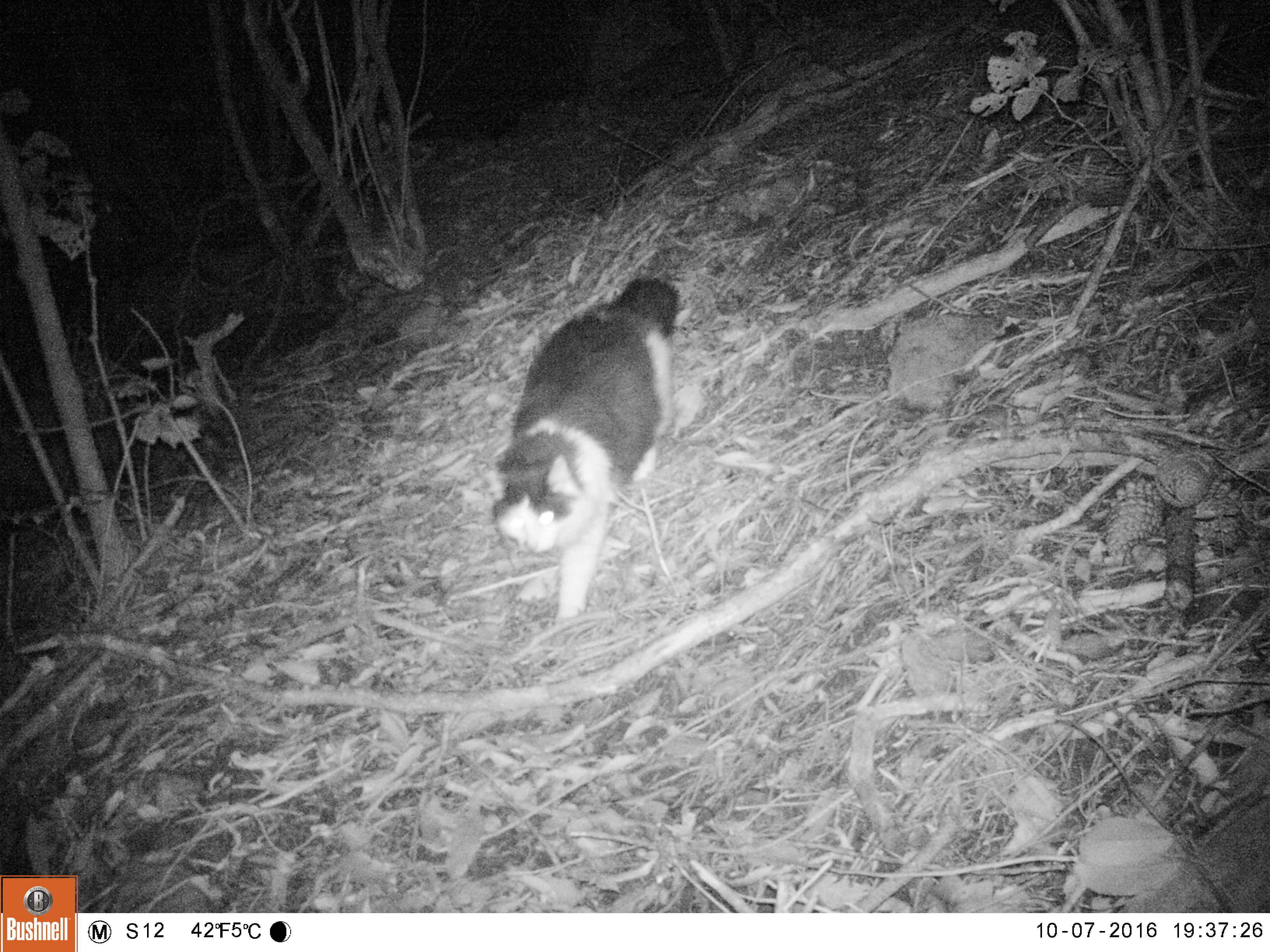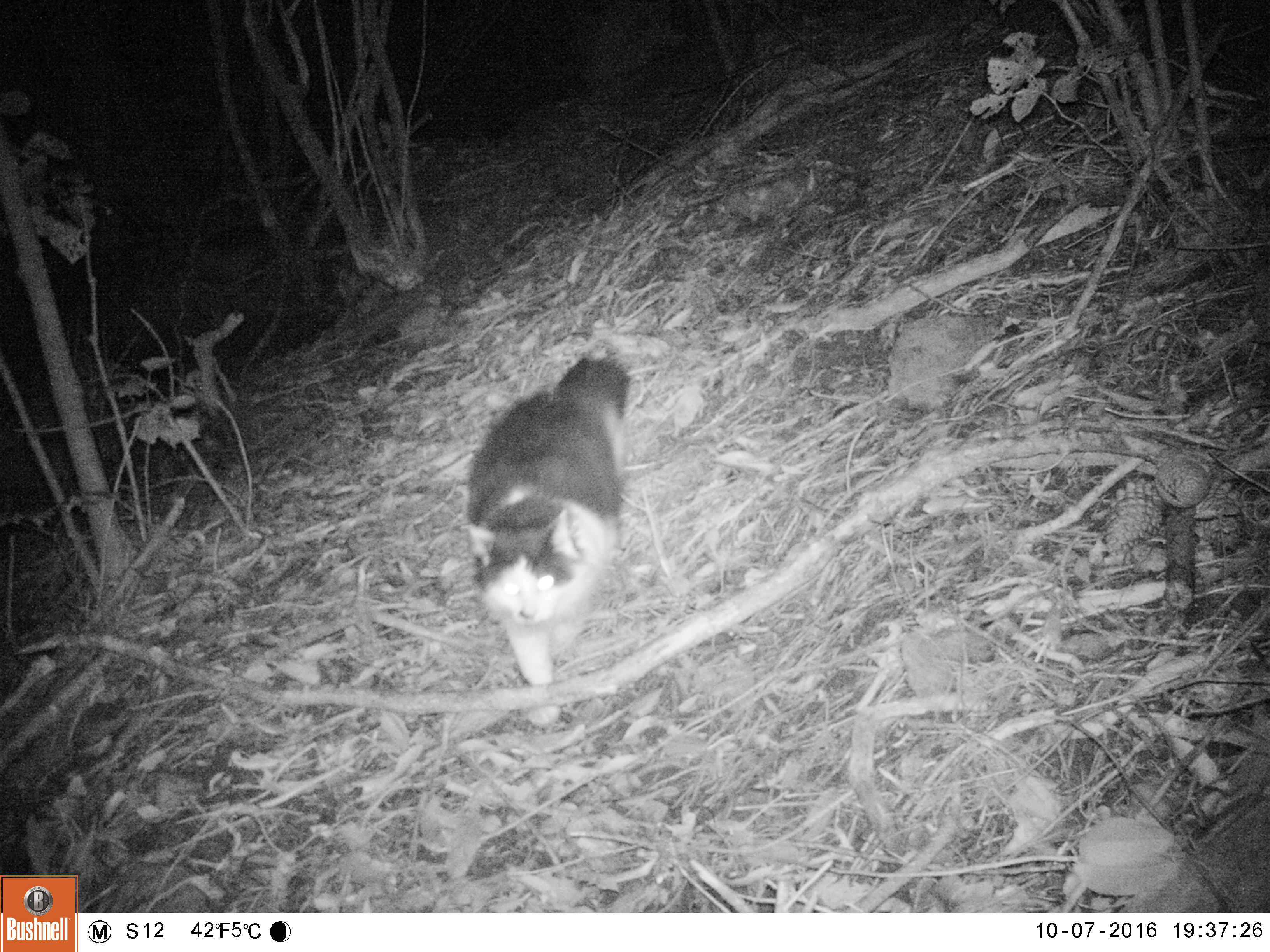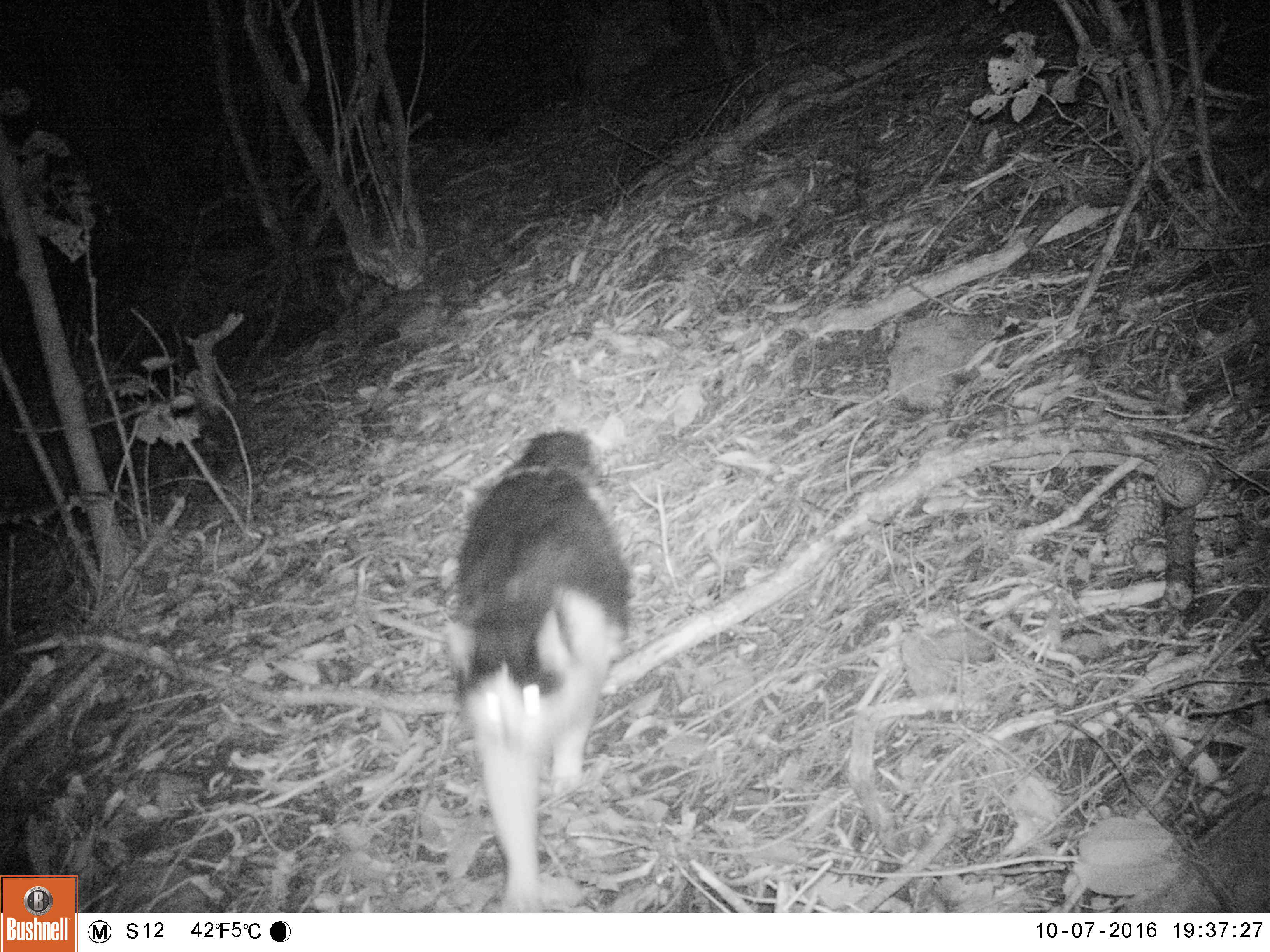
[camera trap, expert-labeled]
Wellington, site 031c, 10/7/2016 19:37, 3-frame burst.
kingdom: Animalia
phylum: Chordata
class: Mammalia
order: Carnivora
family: Felidae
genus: Felis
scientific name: Felis catus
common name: cat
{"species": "cat (Felis catus)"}